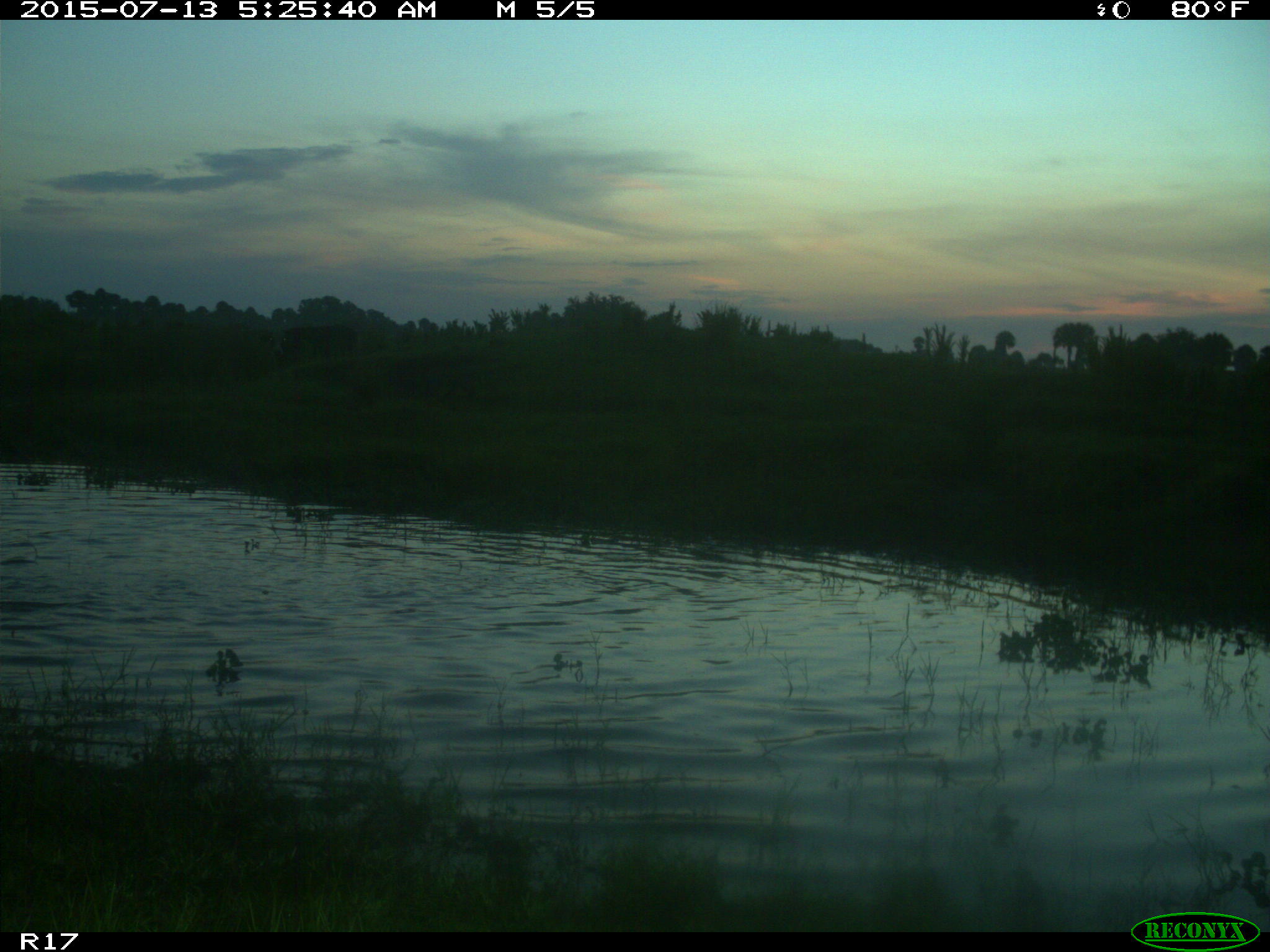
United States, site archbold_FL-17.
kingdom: Animalia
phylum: Chordata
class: Mammalia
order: Artiodactyla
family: Bovidae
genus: Bos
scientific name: Bos taurus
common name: domestic cow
Bos taurus (domestic cow).